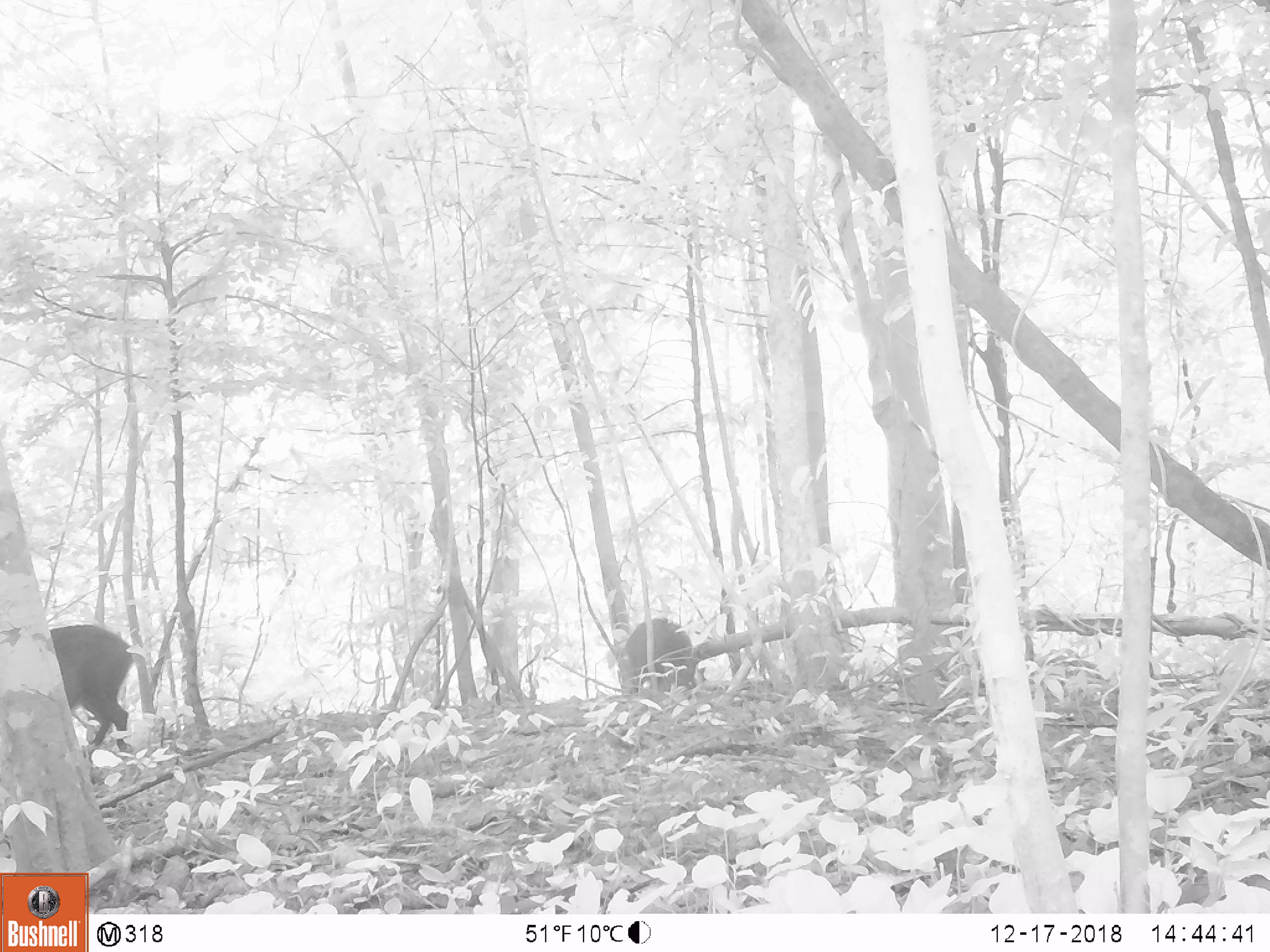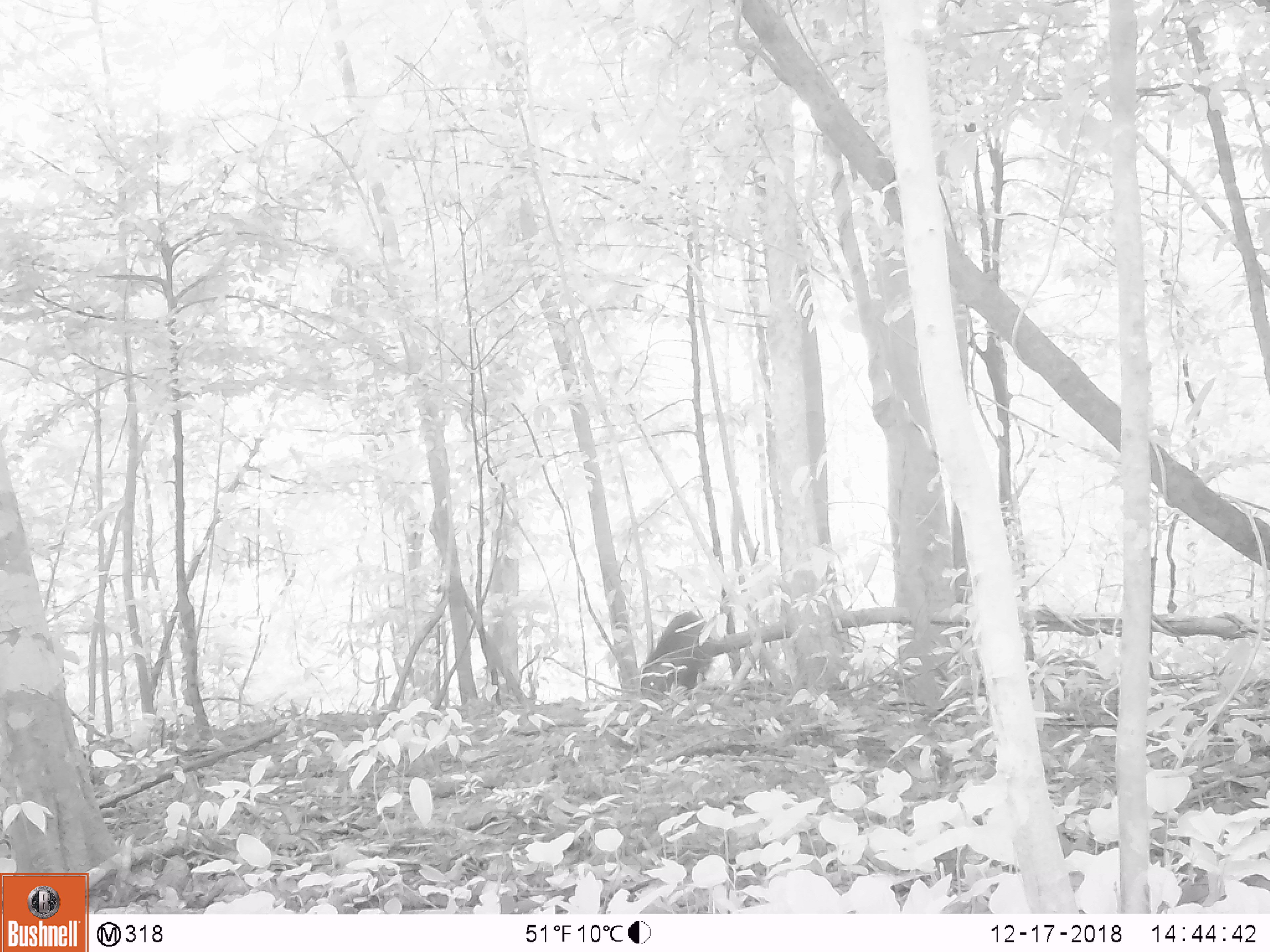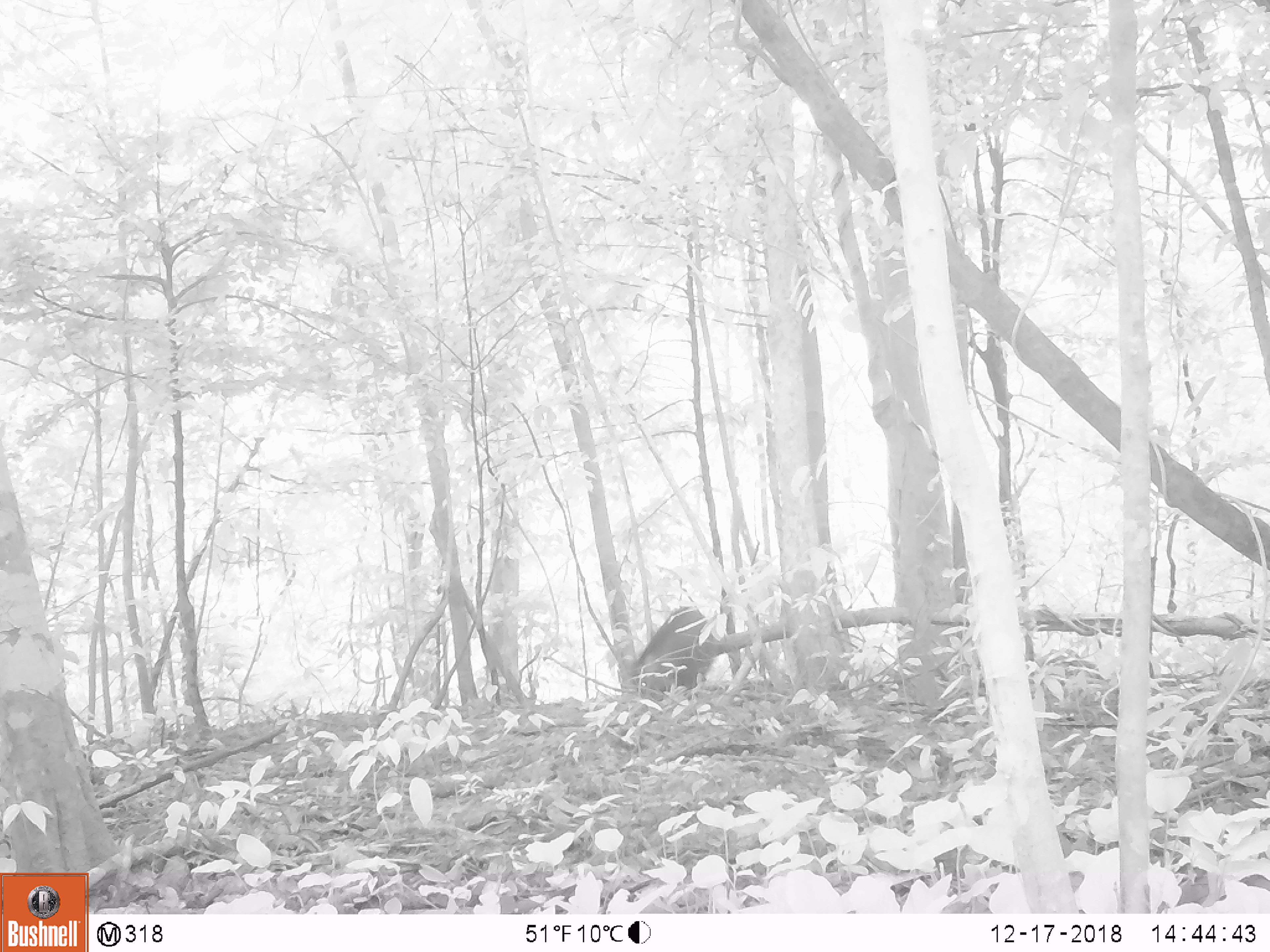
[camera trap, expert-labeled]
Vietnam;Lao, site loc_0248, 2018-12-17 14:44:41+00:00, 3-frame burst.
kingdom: Animalia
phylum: Chordata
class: Mammalia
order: Artiodactyla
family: Suidae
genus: Sus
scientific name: Sus scrofa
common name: eurasian wild pig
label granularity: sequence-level